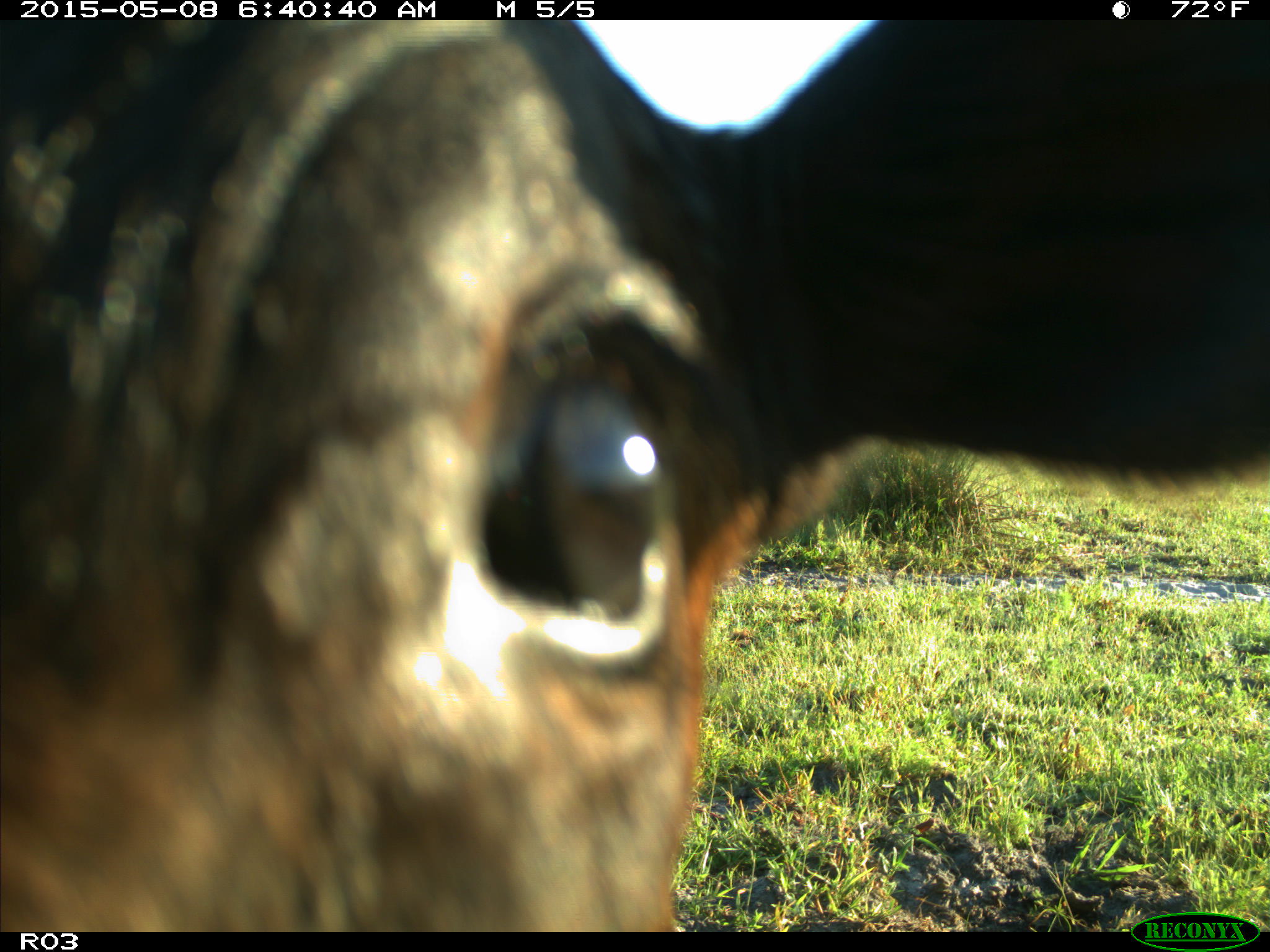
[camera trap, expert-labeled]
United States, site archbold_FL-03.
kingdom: Animalia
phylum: Chordata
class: Mammalia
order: Artiodactyla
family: Bovidae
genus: Bos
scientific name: Bos taurus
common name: domestic cow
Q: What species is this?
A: Bos taurus (domestic cow).